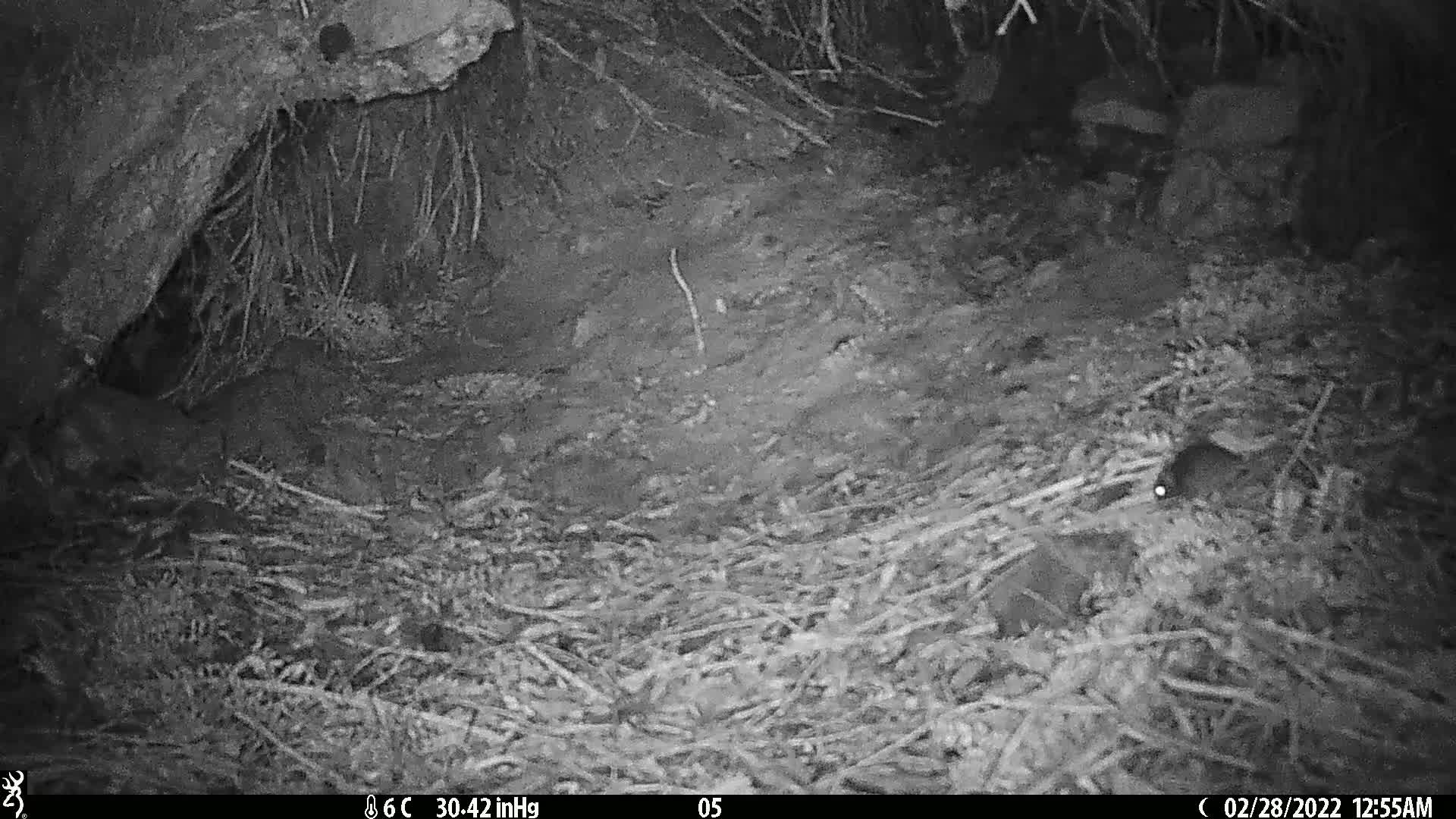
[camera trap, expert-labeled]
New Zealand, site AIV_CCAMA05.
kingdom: Animalia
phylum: Chordata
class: Mammalia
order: Rodentia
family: Muridae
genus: Mus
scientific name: Mus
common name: mouse